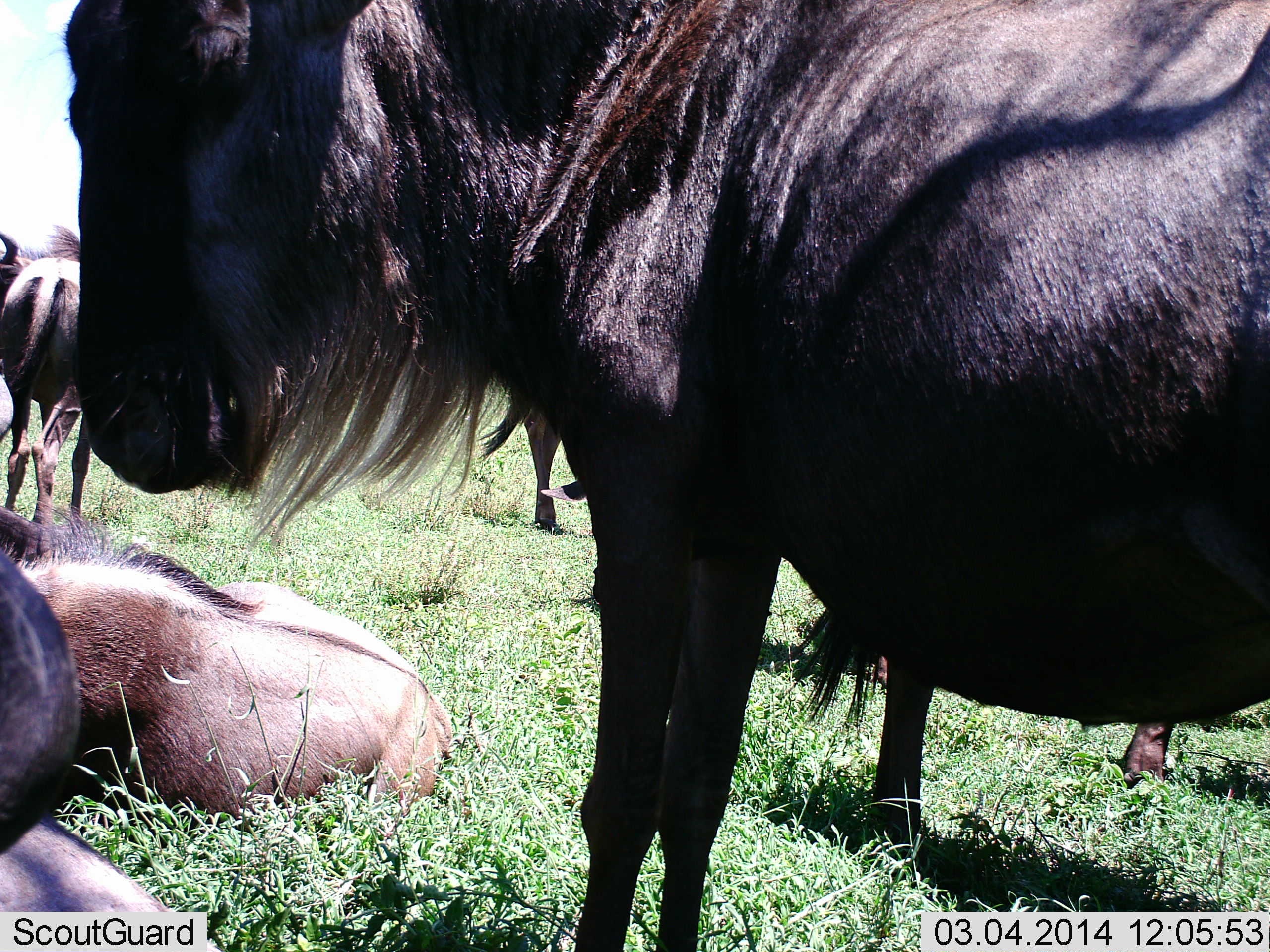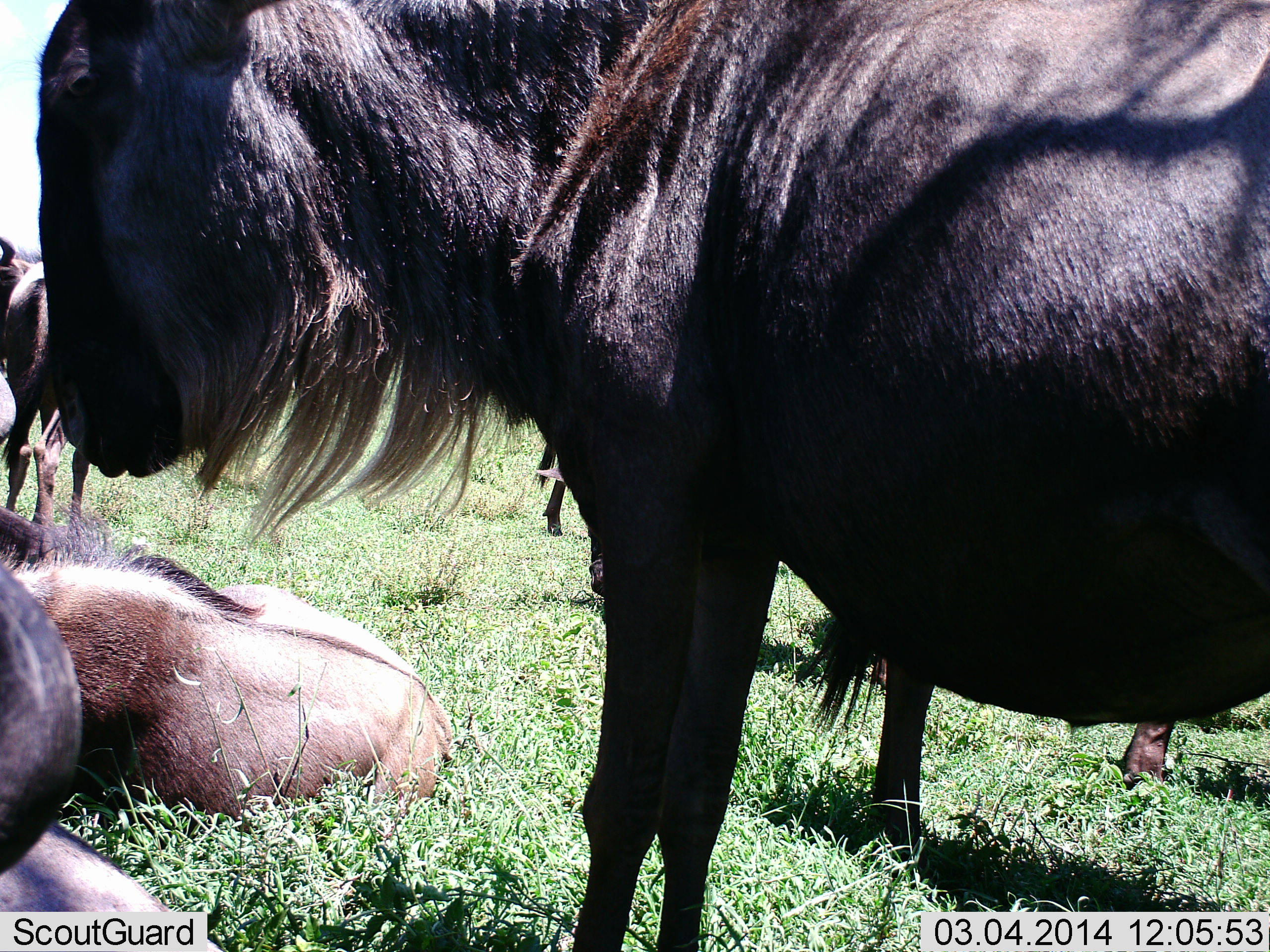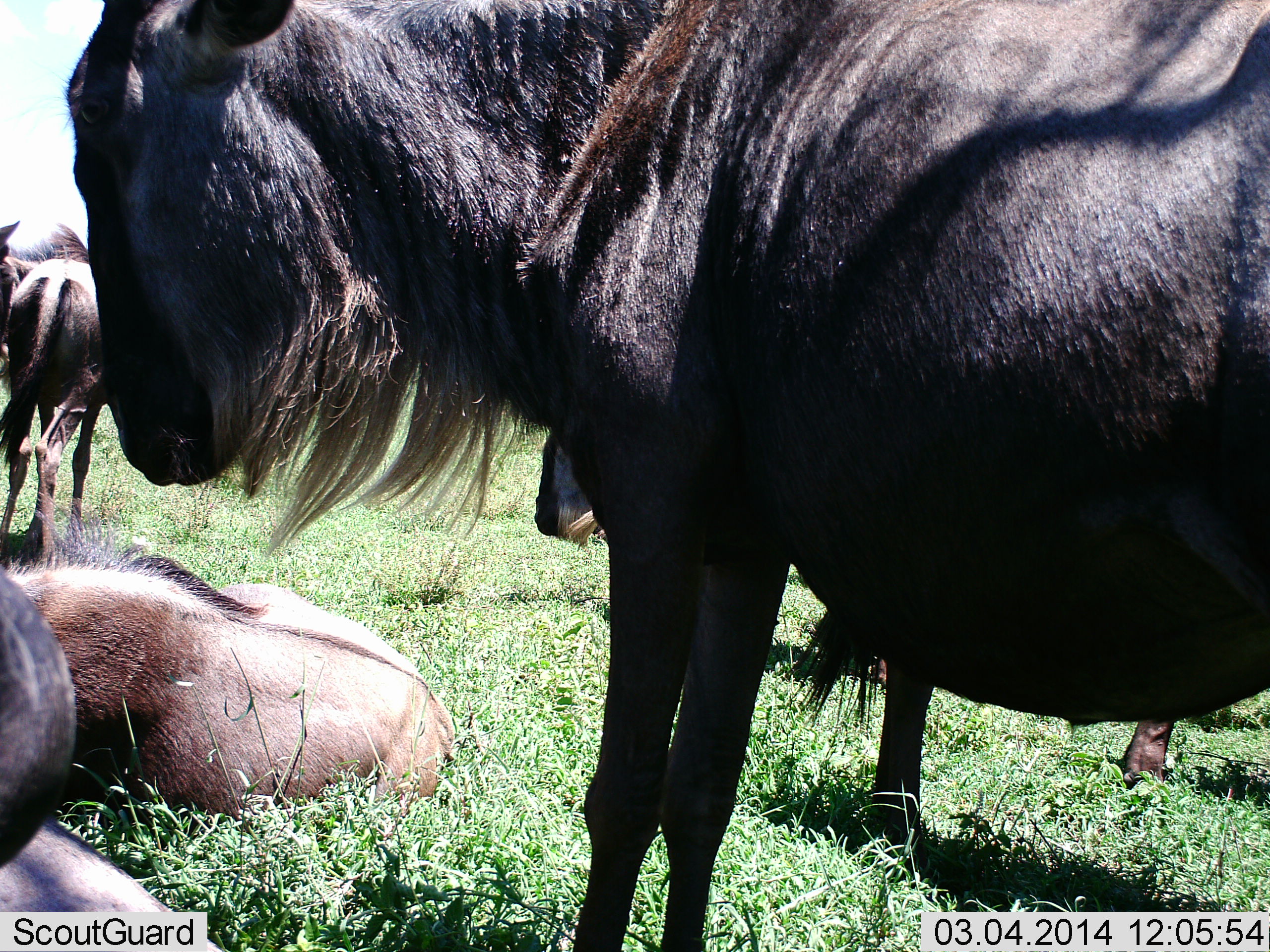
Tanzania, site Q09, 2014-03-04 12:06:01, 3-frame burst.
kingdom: Animalia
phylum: Chordata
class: Mammalia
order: Artiodactyla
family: Bovidae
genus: Connochaetes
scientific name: Connochaetes taurinus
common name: blue wildebeest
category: wildebeest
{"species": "wildebeest (blue wildebeest) (Connochaetes taurinus)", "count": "7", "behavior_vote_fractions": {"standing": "91%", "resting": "91%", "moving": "9%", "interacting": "0%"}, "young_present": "18%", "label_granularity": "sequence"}